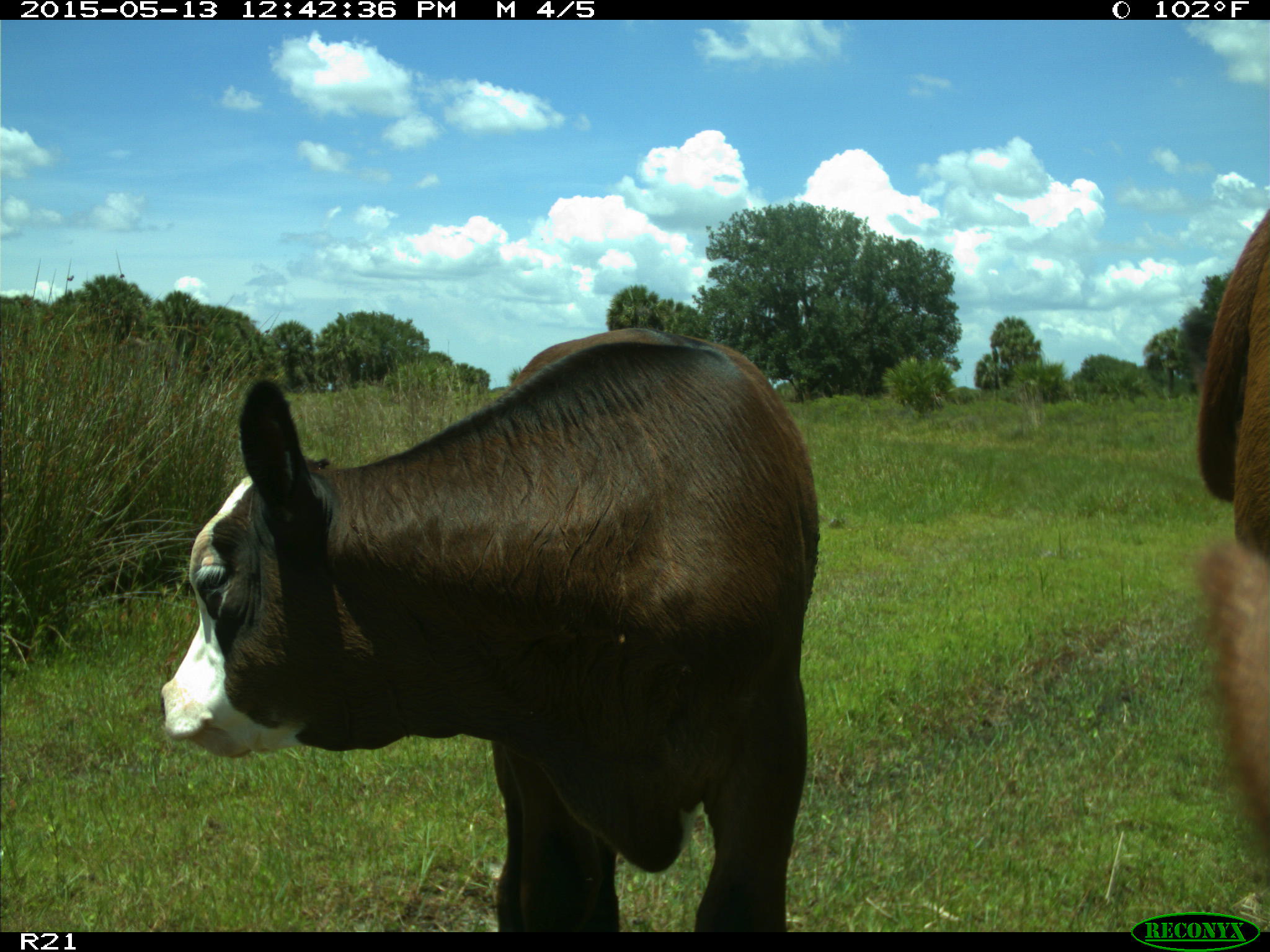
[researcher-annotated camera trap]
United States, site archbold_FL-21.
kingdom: Animalia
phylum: Chordata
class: Mammalia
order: Artiodactyla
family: Bovidae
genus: Bos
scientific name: Bos taurus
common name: domestic cow